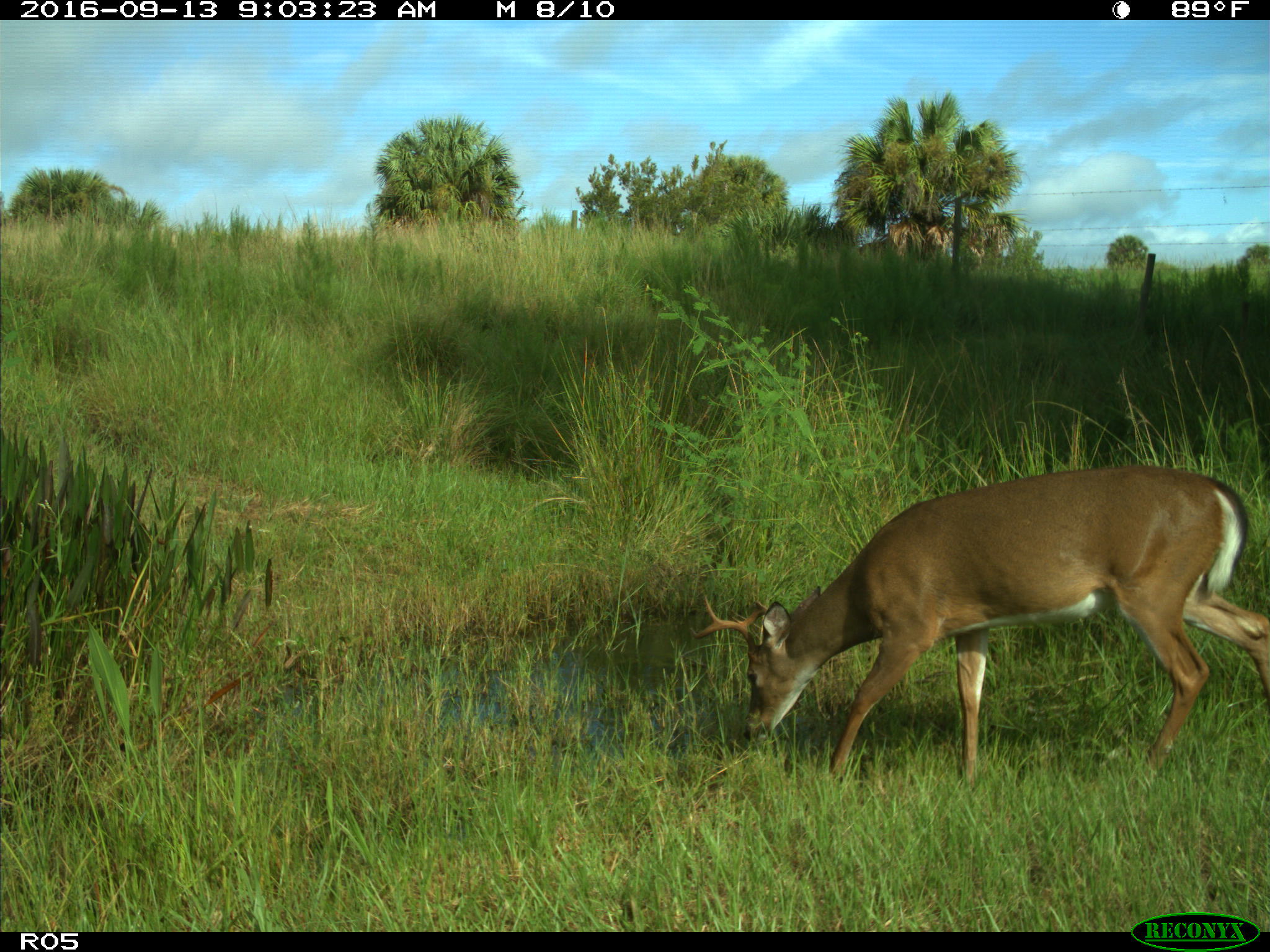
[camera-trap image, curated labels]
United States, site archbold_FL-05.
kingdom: Animalia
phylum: Chordata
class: Mammalia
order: Artiodactyla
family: Cervidae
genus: Odocoileus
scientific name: Odocoileus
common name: deer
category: unidentified deer